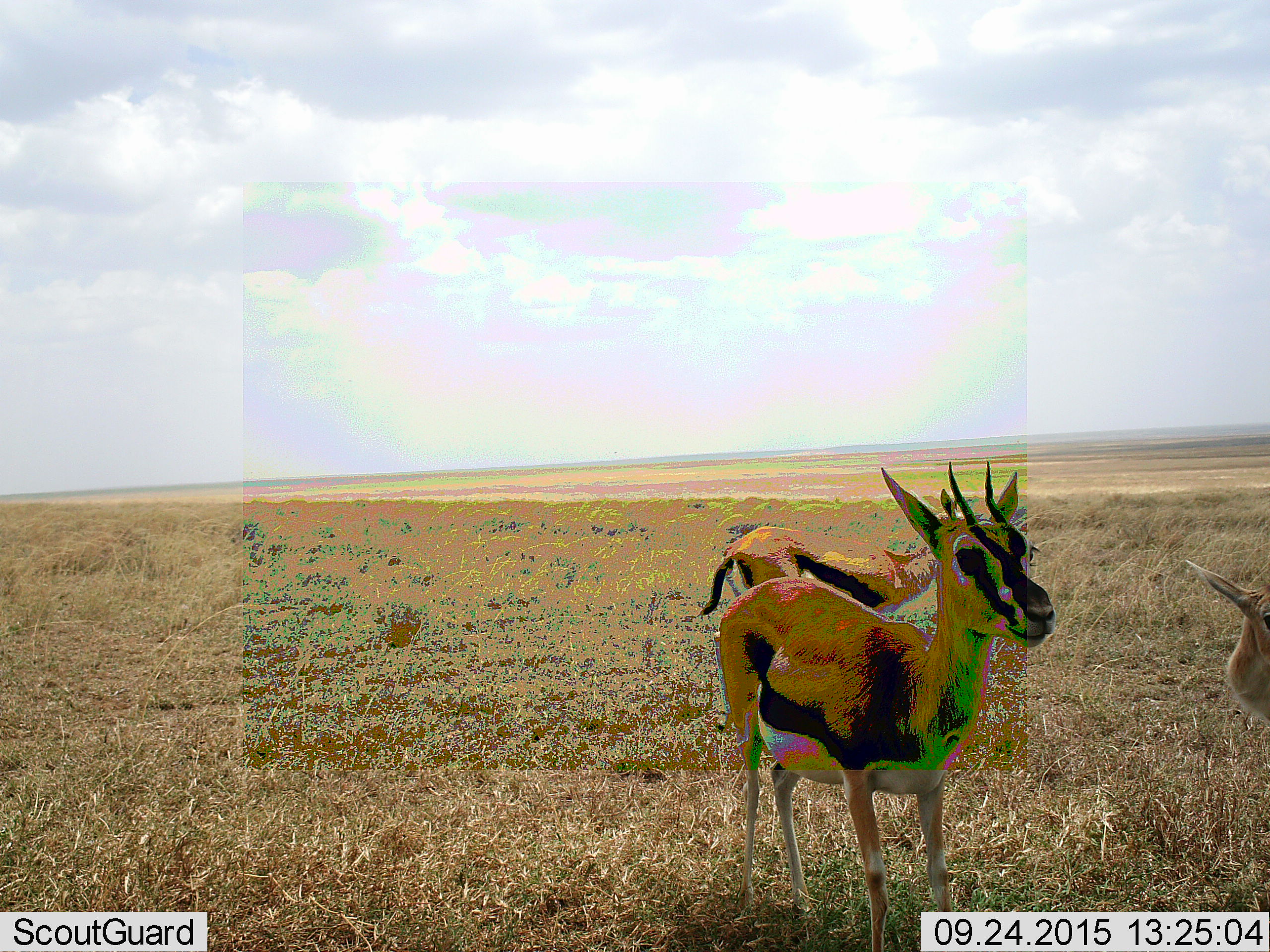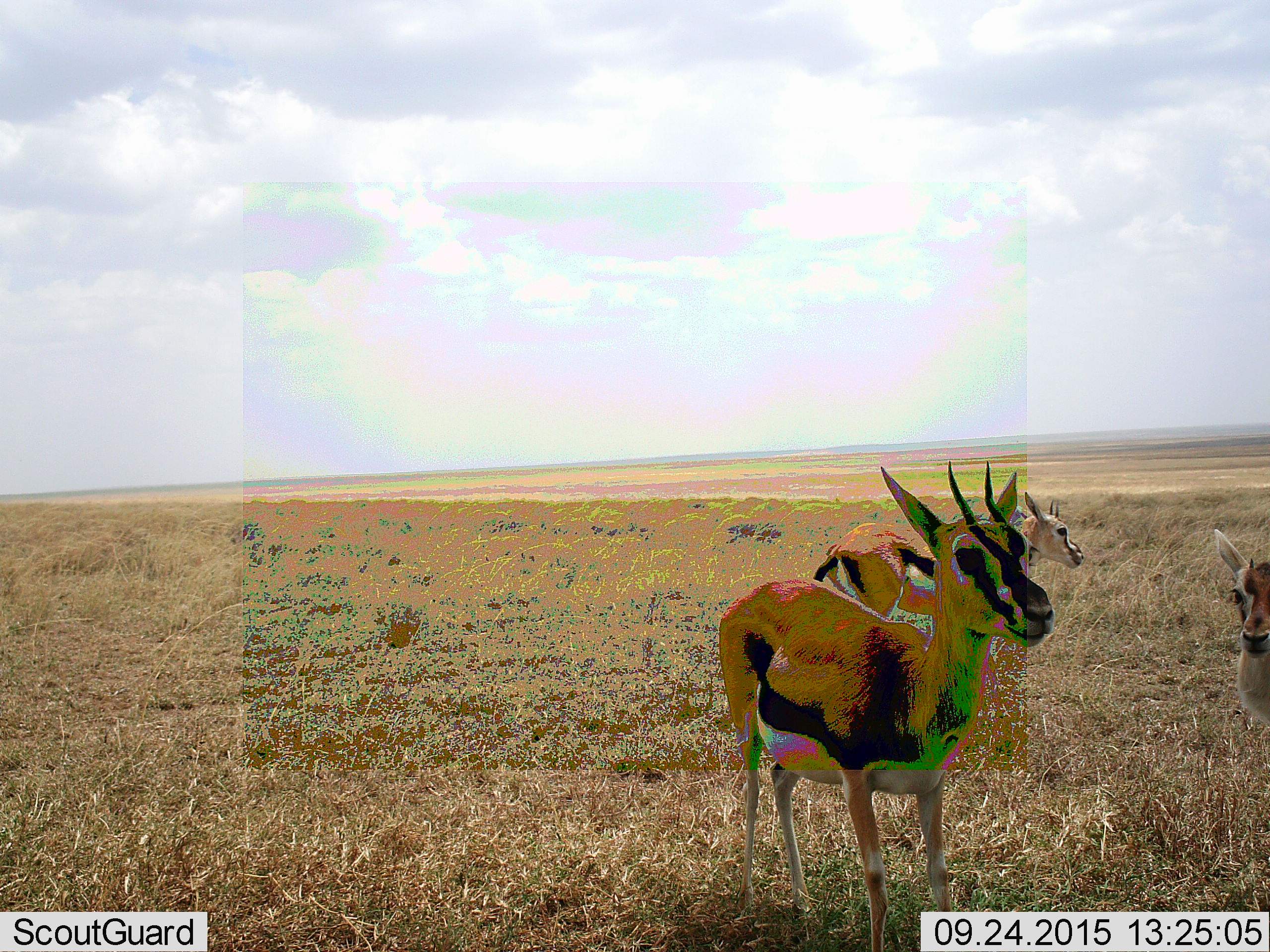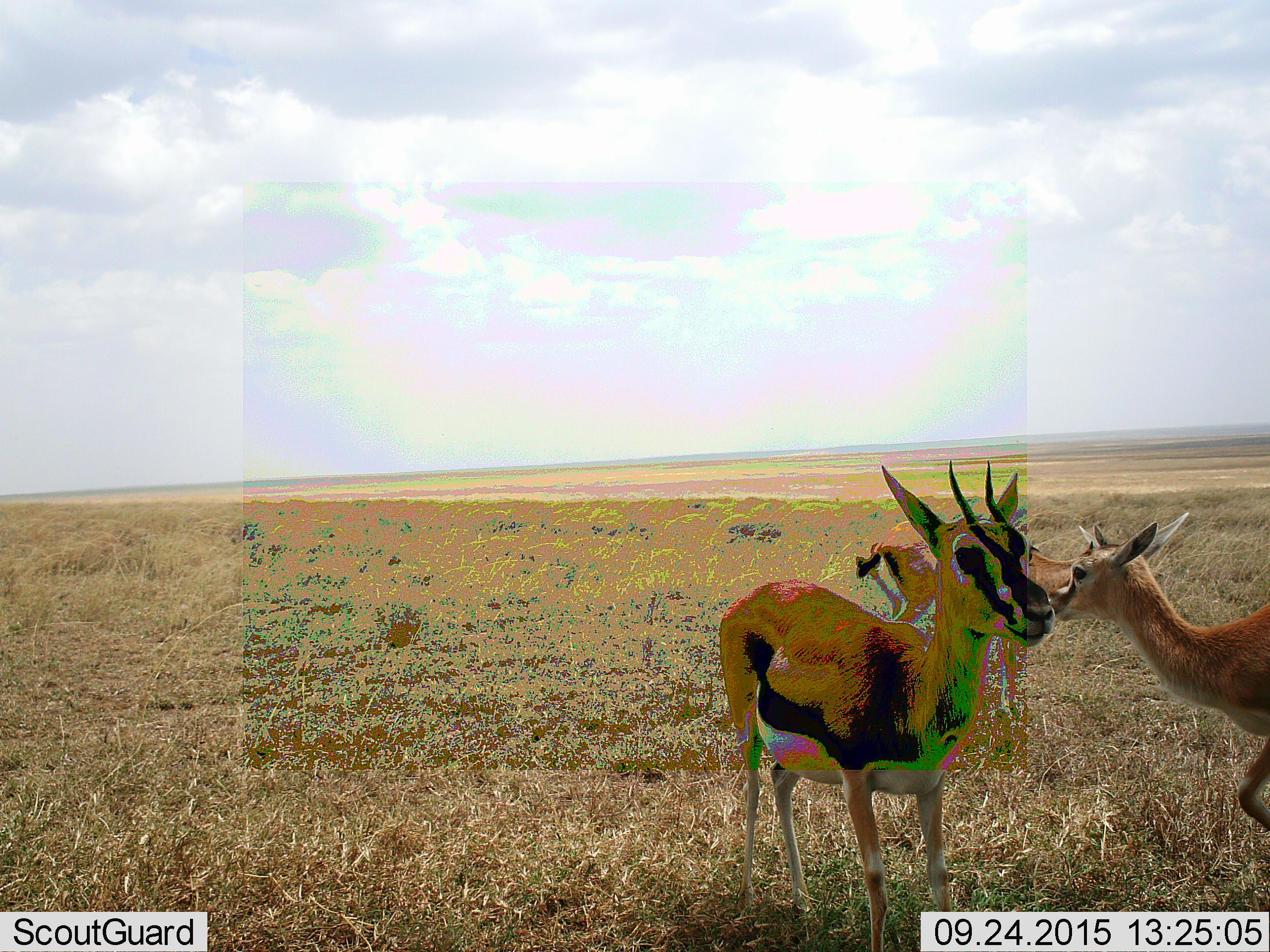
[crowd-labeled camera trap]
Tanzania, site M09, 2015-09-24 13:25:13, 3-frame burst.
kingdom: Animalia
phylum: Chordata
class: Mammalia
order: Artiodactyla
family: Bovidae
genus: Eudorcas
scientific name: Eudorcas thomsonii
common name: thomson's gazelle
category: gazellethomsons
Gazellethomsons (thomson's gazelle) (Eudorcas thomsonii), count 3. Behavior (volunteer vote fractions): standing 100%, resting 0%, moving 44%, interacting 0%. Young present (vote fraction): 22%. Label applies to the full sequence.